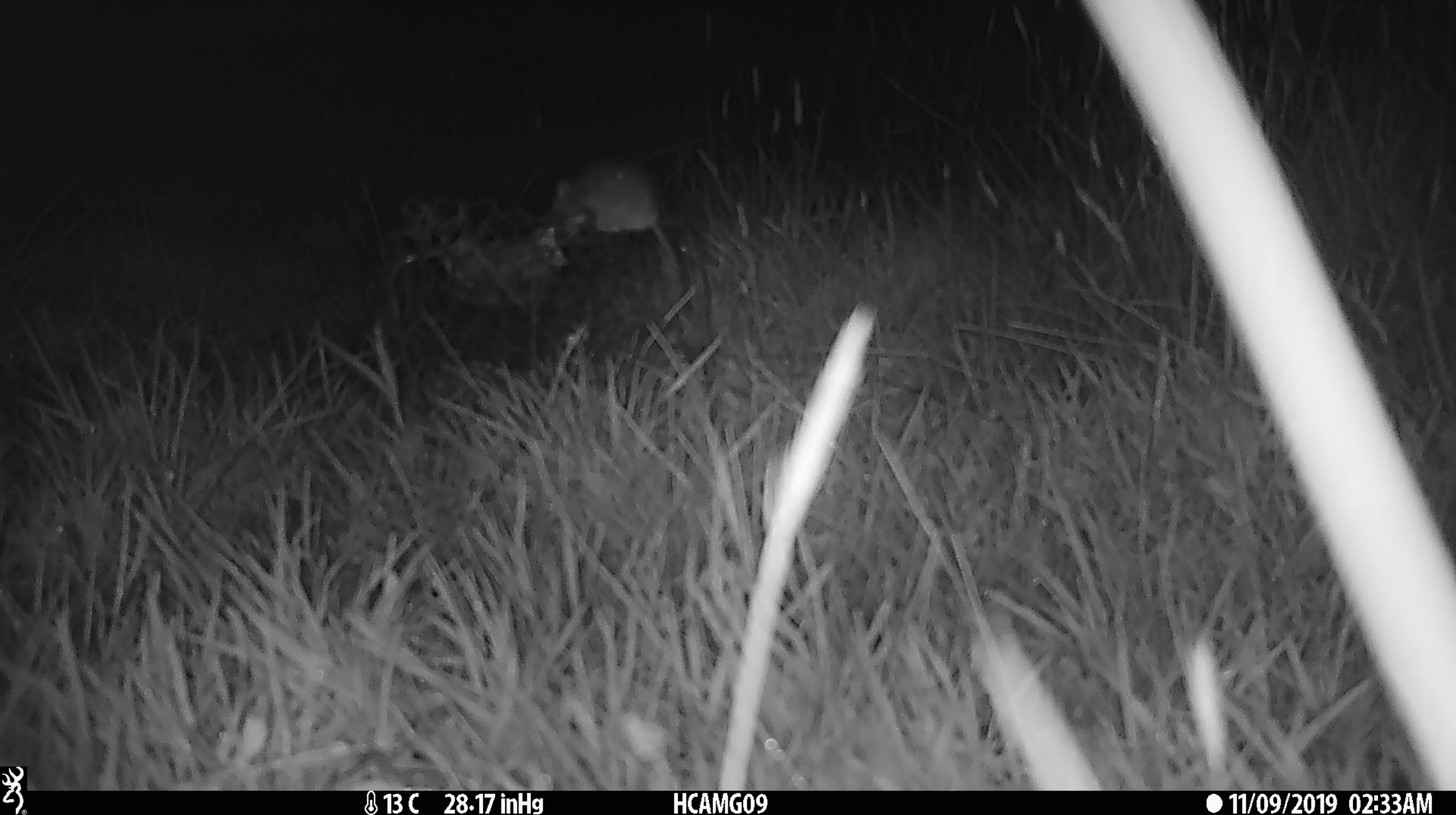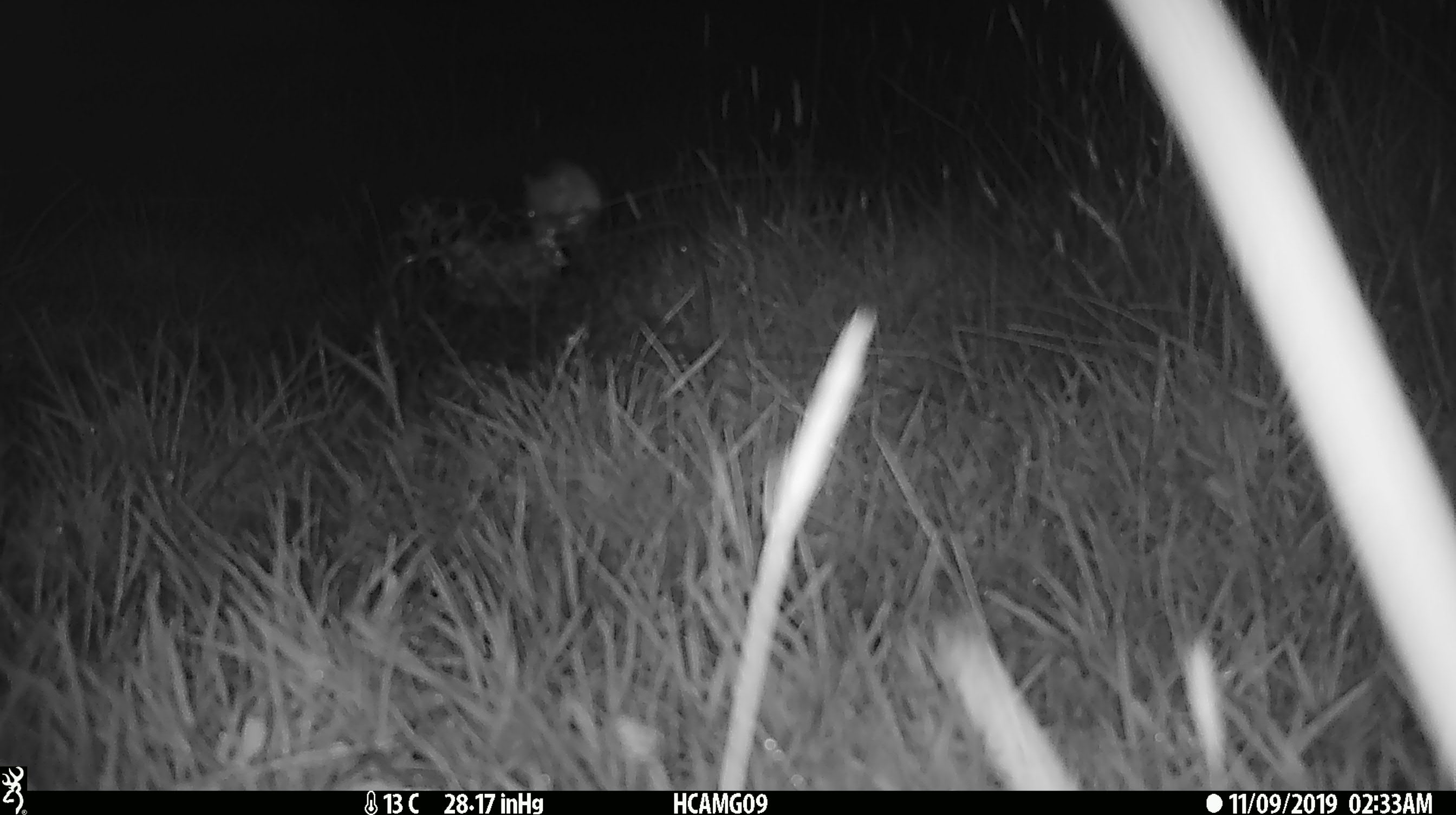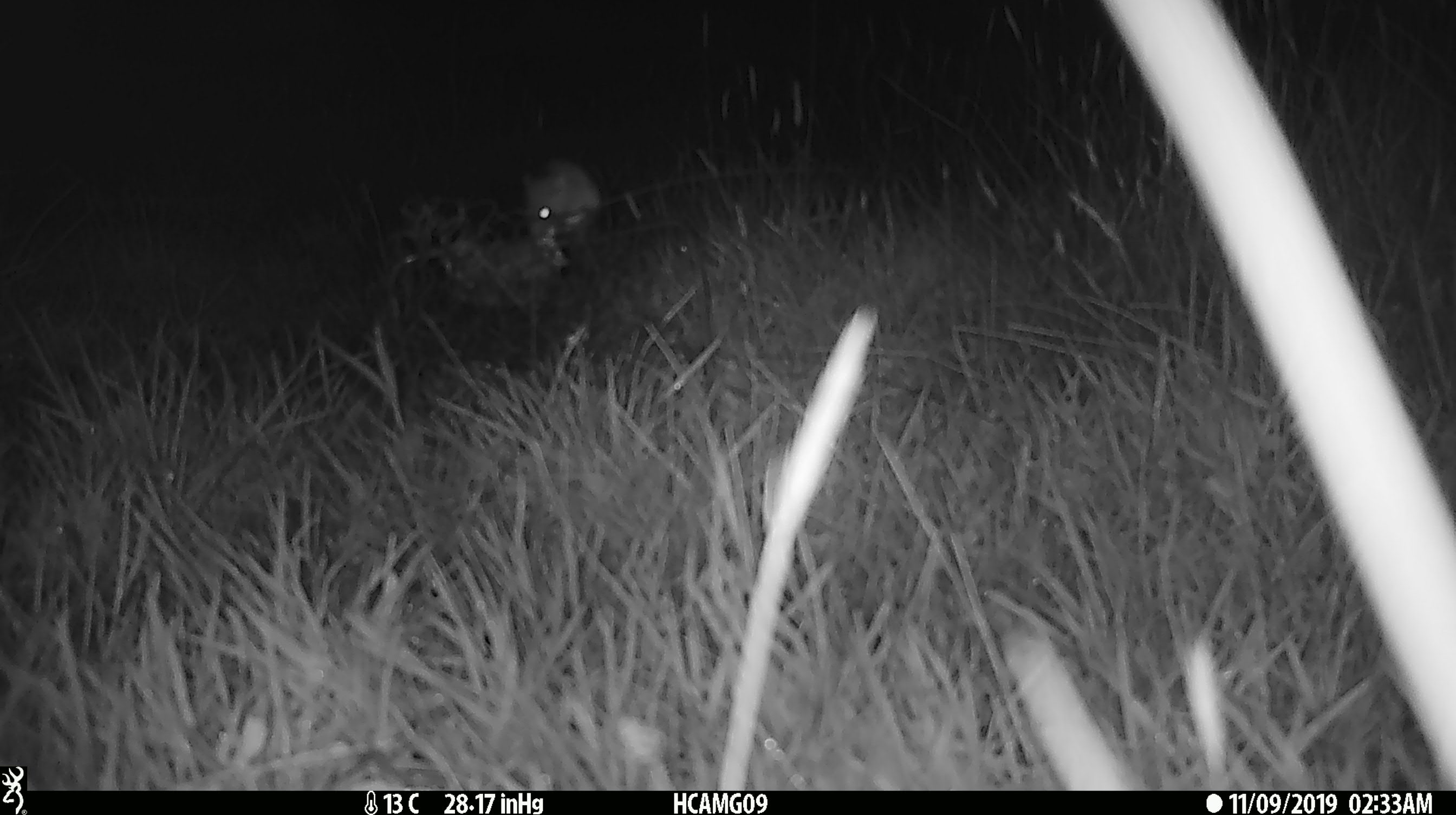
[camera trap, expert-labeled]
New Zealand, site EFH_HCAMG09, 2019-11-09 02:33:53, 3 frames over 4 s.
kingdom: Animalia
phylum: Chordata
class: Mammalia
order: Rodentia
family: Muridae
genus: Mus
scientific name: Mus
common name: mouse